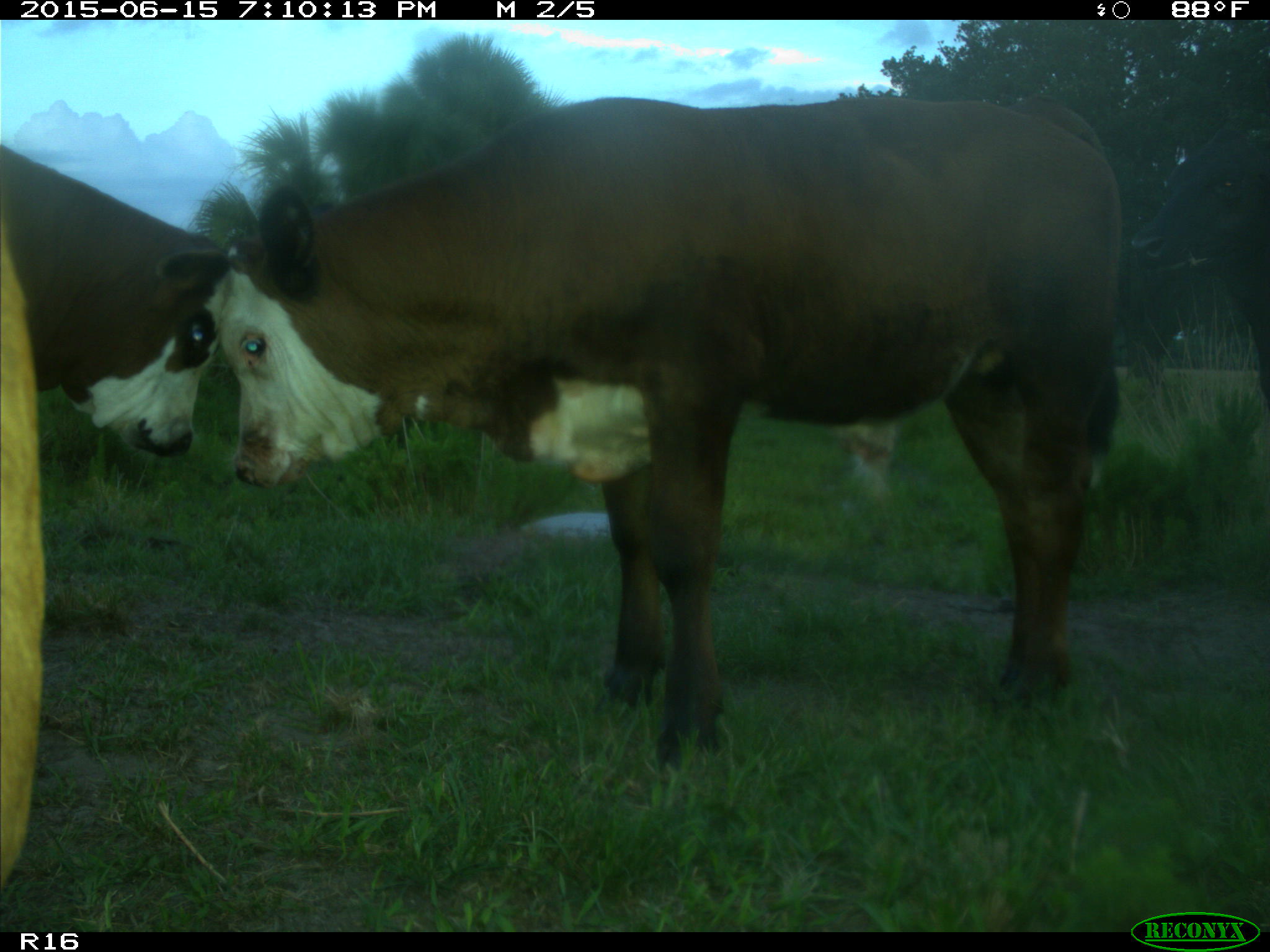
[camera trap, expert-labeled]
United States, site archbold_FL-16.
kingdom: Animalia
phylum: Chordata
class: Mammalia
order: Artiodactyla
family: Bovidae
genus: Bos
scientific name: Bos taurus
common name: domestic cow